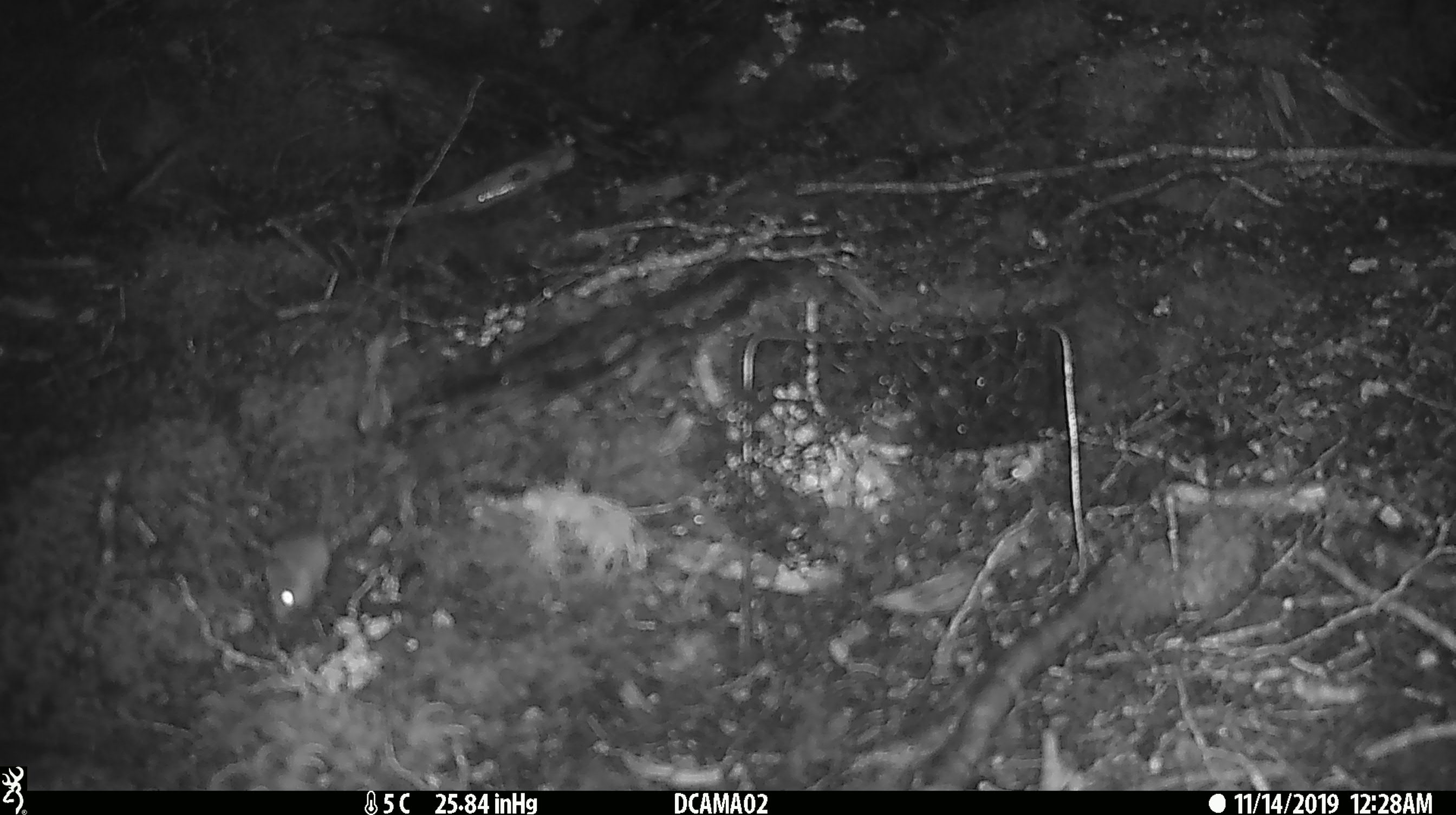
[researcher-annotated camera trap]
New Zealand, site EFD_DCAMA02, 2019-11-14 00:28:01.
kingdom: Animalia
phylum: Chordata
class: Mammalia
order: Rodentia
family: Muridae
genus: Mus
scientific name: Mus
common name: mouse